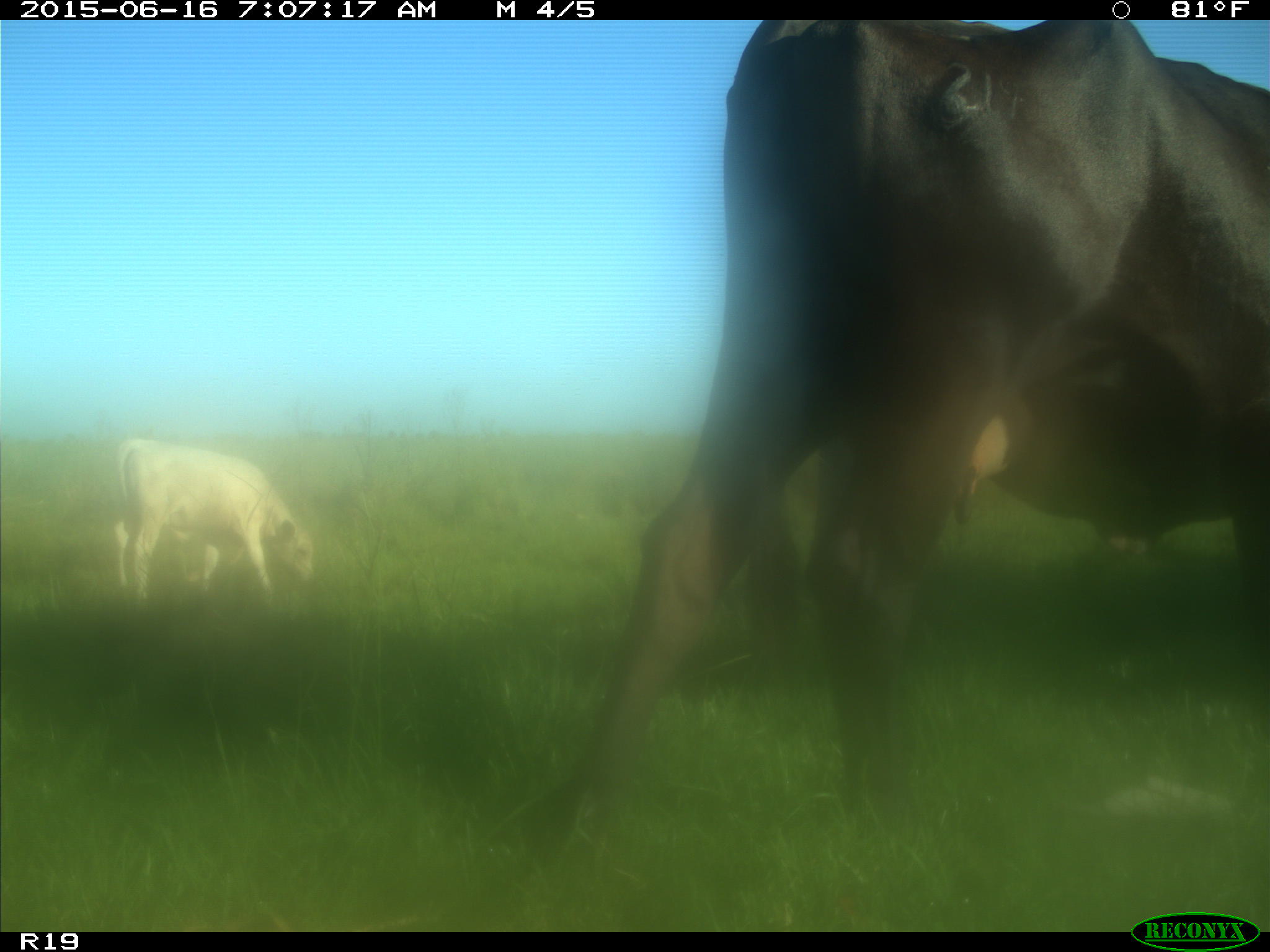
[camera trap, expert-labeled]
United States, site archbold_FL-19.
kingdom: Animalia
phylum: Chordata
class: Mammalia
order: Artiodactyla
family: Bovidae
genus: Bos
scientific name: Bos taurus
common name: domestic cow